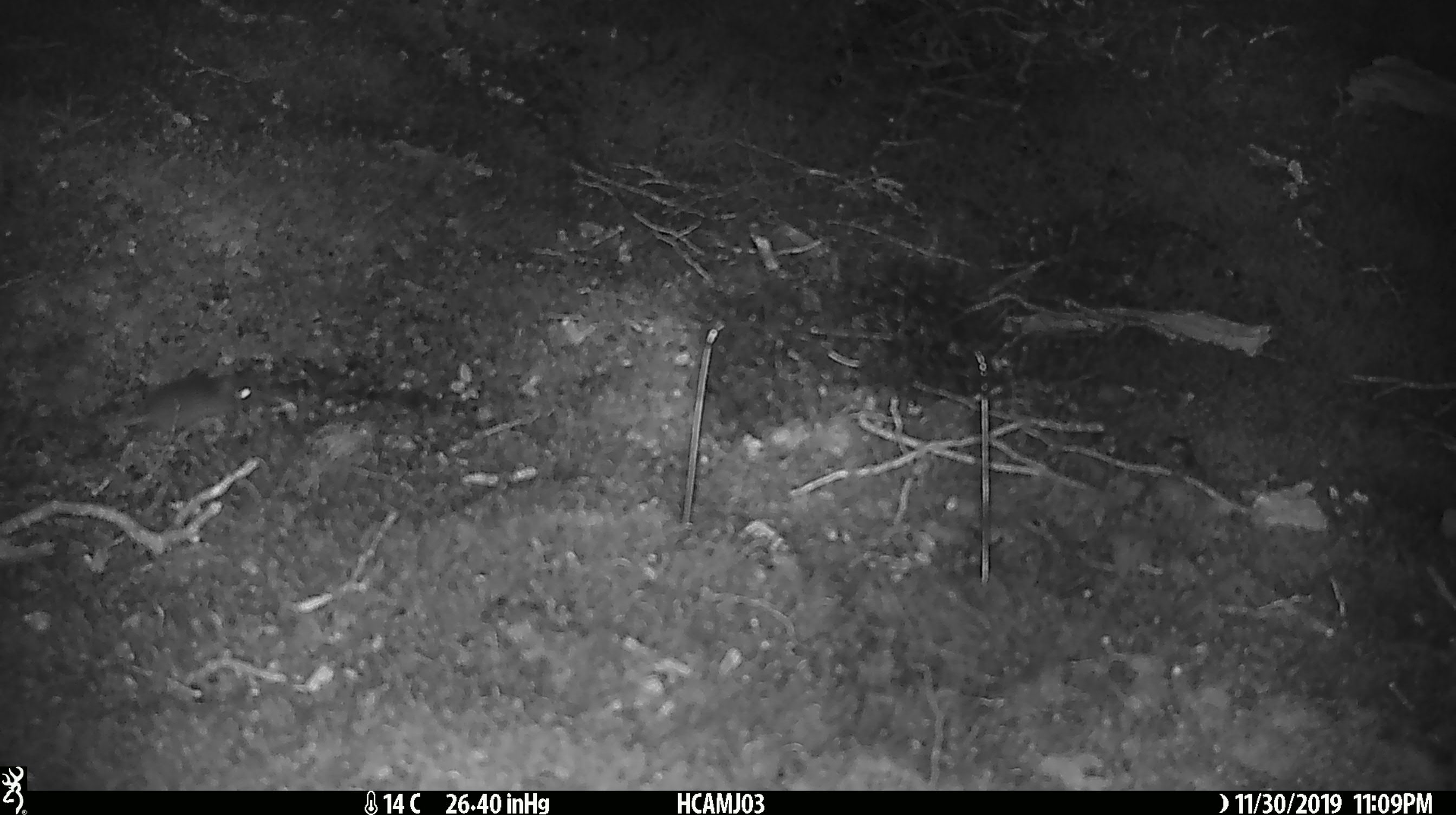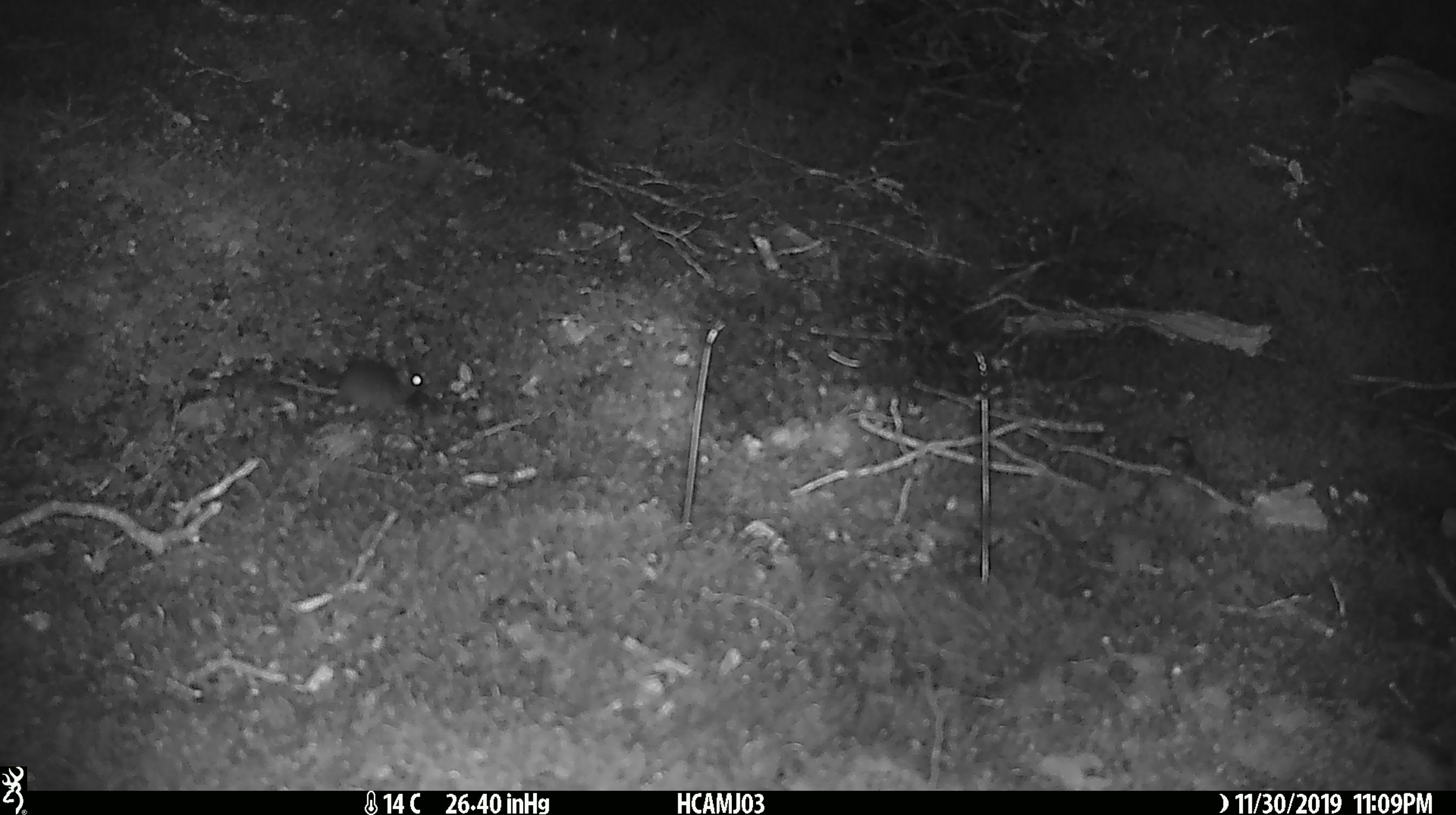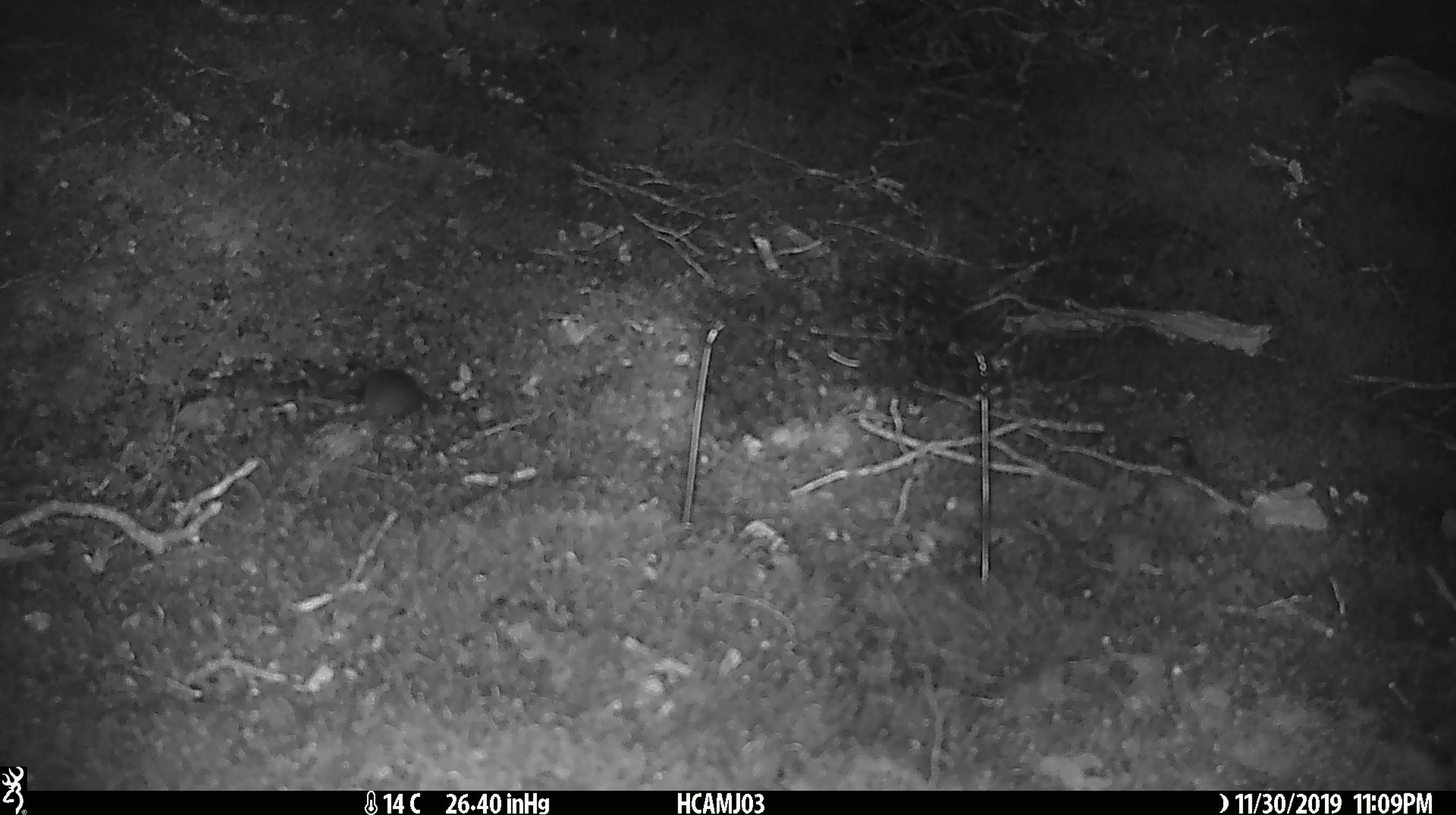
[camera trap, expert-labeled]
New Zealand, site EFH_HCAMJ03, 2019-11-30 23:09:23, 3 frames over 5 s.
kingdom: Animalia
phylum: Chordata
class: Mammalia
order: Rodentia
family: Muridae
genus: Mus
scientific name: Mus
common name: mouse